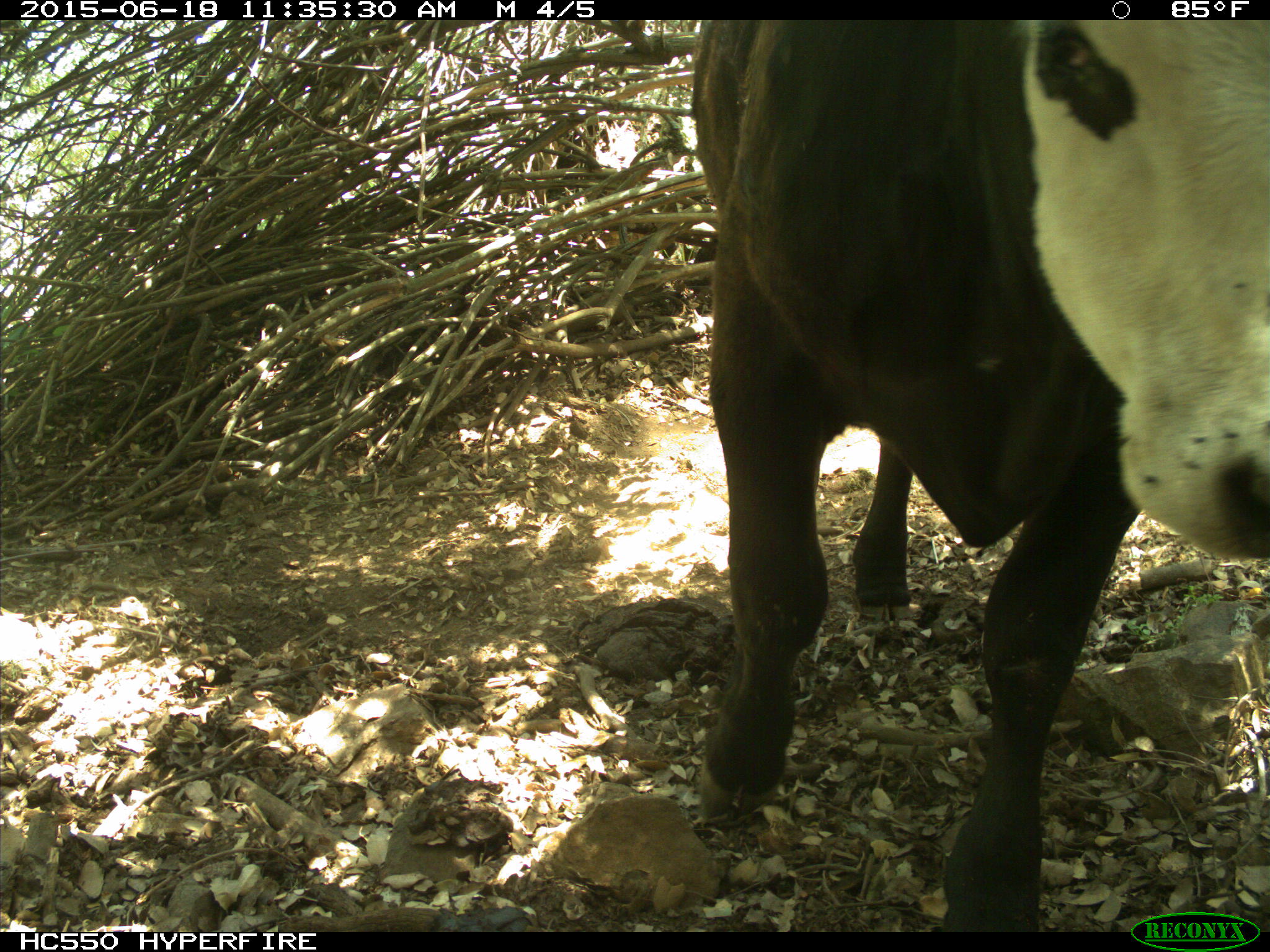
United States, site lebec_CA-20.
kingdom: Animalia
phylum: Chordata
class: Mammalia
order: Artiodactyla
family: Bovidae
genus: Bos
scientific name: Bos taurus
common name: domestic cow